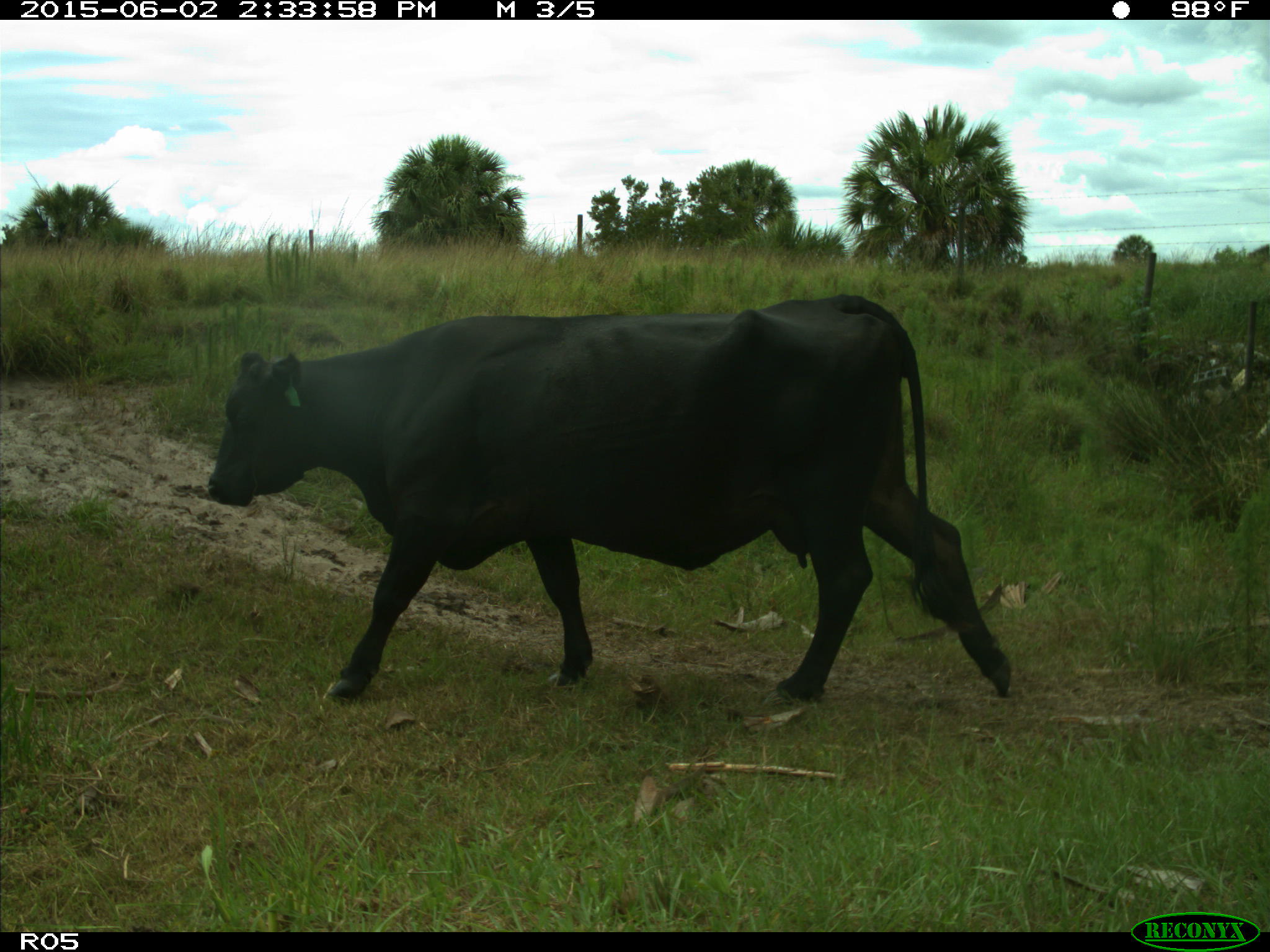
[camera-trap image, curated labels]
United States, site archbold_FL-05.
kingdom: Animalia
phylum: Chordata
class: Mammalia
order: Artiodactyla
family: Bovidae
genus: Bos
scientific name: Bos taurus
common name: domestic cow